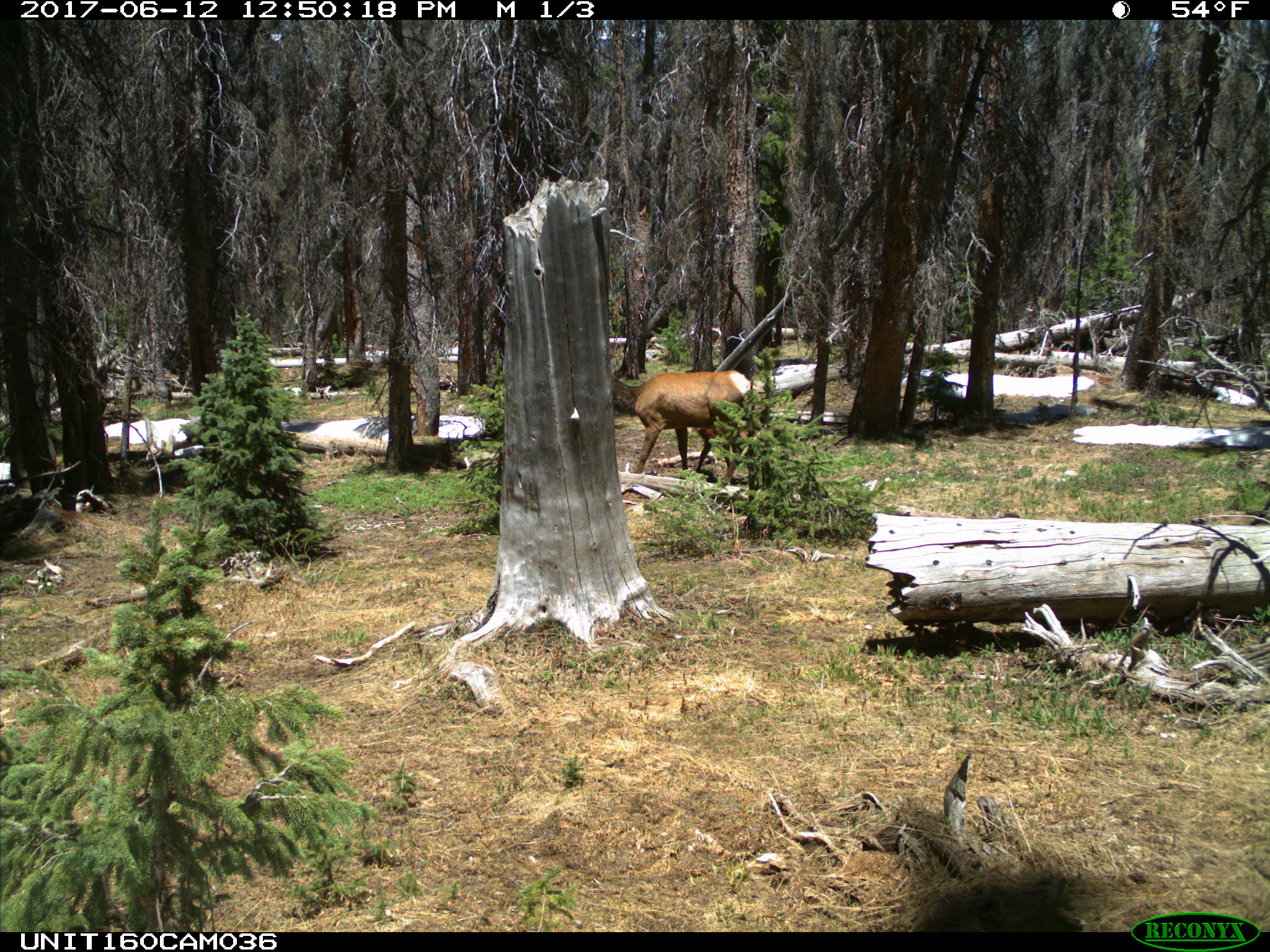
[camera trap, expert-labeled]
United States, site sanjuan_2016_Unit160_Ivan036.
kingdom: Animalia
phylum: Chordata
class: Mammalia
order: Artiodactyla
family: Cervidae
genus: Cervus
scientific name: Cervus elaphus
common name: red deer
Cervus elaphus (red deer).